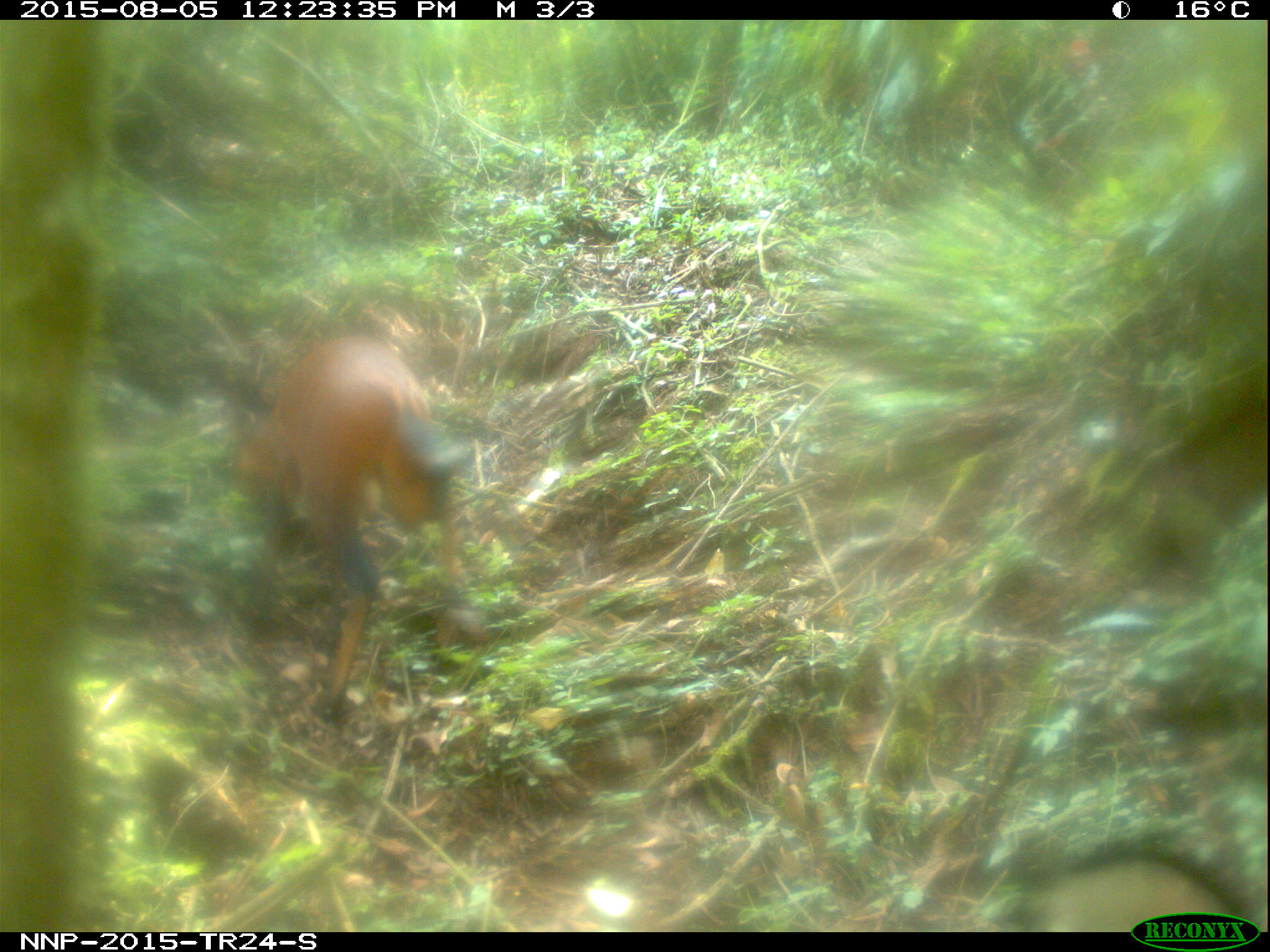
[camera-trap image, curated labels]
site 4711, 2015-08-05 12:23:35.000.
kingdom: Animalia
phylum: Chordata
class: Mammalia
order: Artiodactyla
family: Bovidae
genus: Cephalophus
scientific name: Cephalophus nigrifrons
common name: black-fronted duiker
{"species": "Cephalophus nigrifrons (black-fronted duiker)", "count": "1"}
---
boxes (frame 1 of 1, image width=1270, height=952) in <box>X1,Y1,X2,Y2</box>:
cephalophus nigrifrons: <box>228,329,491,718</box>